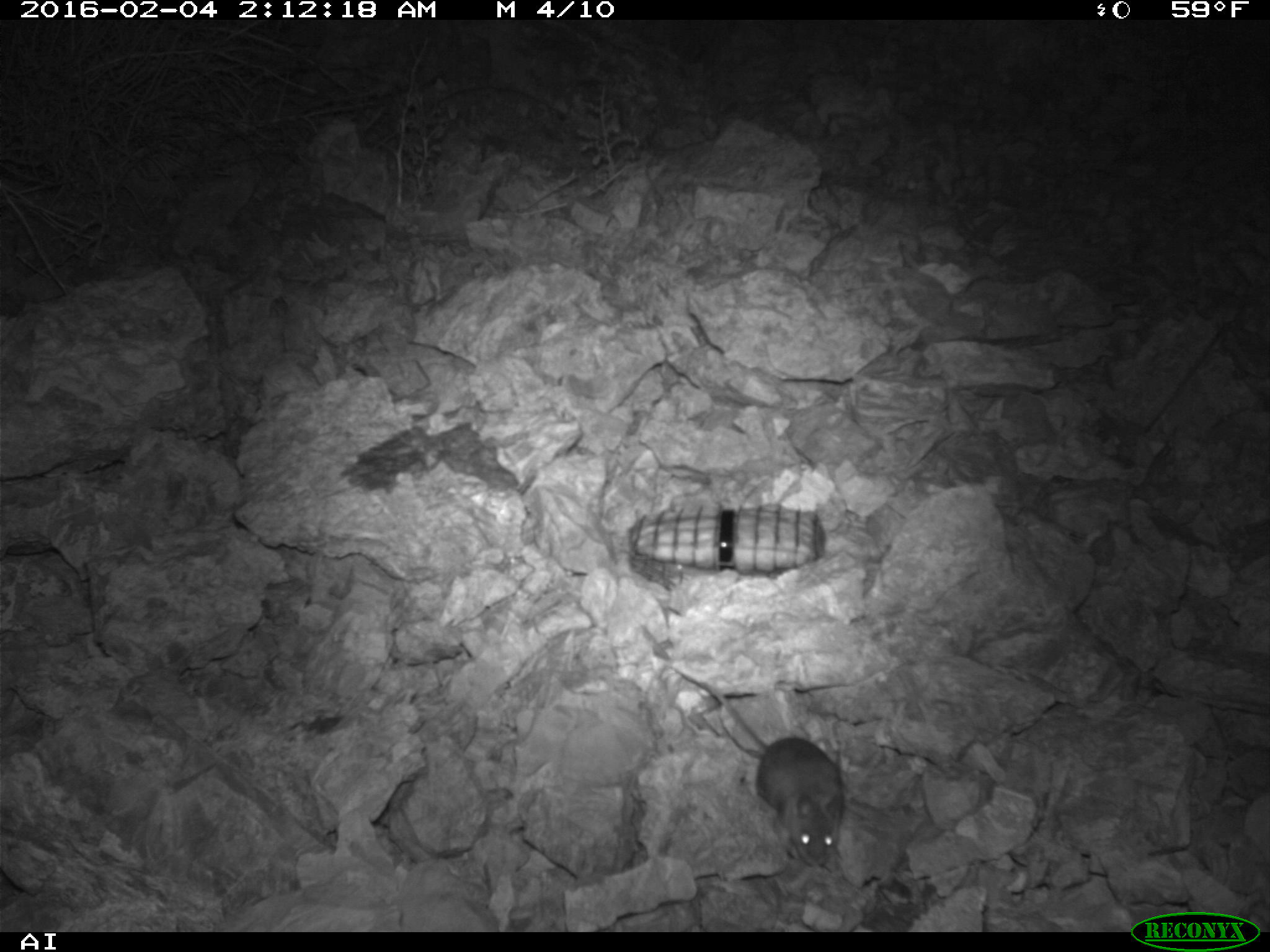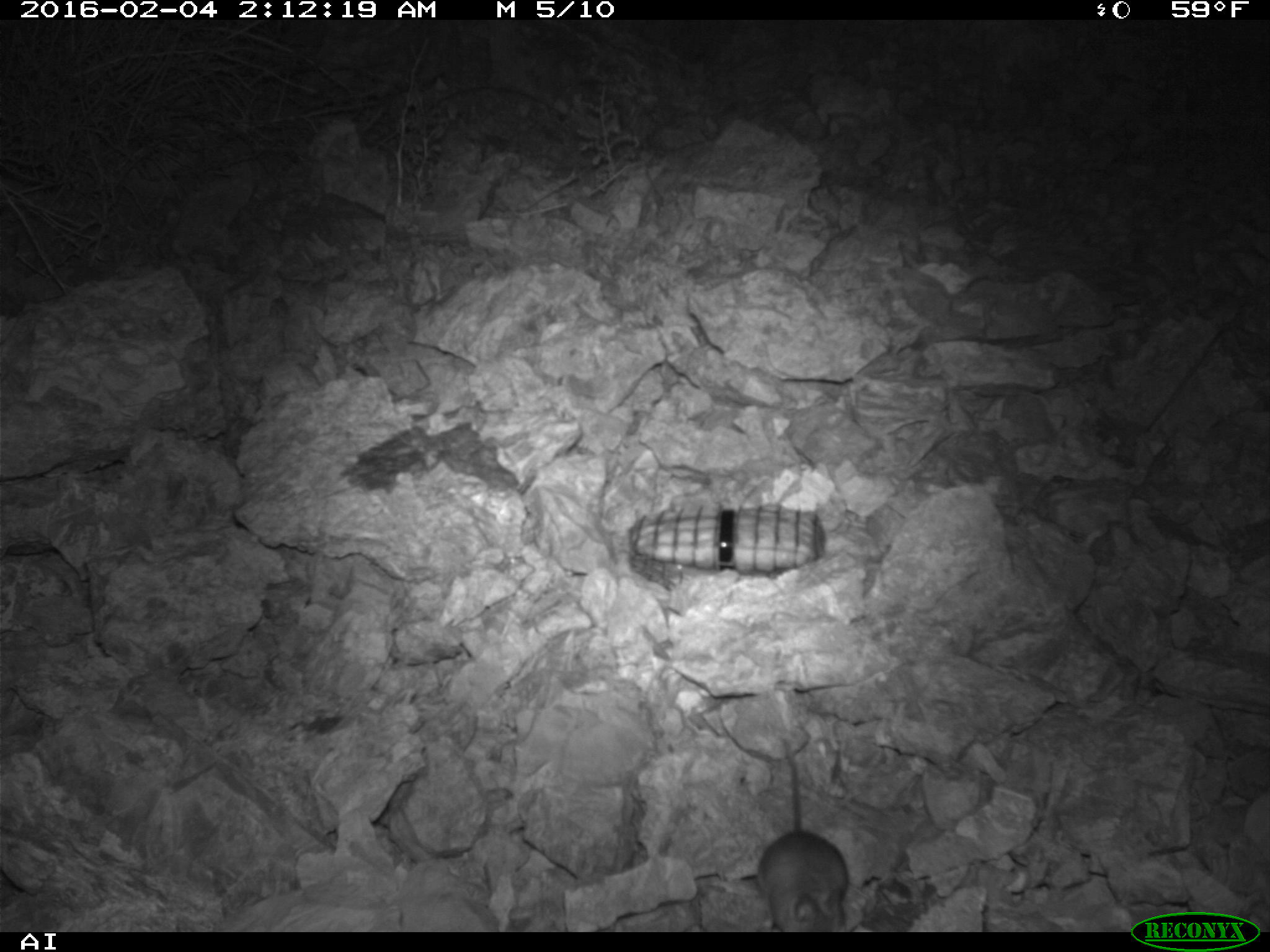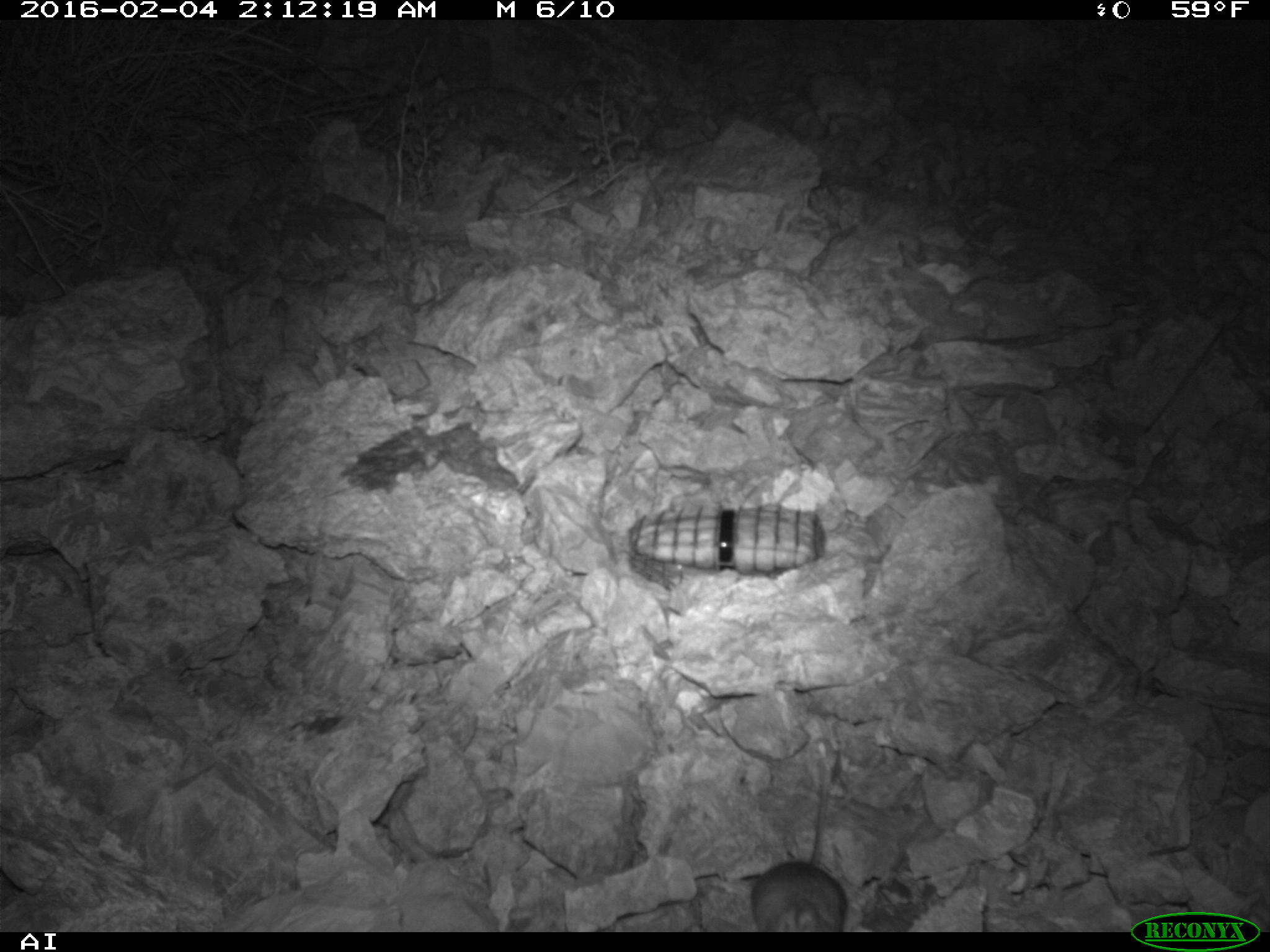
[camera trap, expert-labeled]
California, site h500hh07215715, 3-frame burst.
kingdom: Animalia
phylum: Chordata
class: Mammalia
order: Rodentia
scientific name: Rodentia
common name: rodent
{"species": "rodent (Rodentia)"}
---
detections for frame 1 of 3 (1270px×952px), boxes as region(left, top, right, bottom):
rodent: region(670, 665, 843, 863)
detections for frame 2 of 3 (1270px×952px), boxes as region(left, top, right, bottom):
rodent: region(755, 738, 850, 932)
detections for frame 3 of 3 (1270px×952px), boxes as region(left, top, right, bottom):
rodent: region(748, 744, 845, 930)